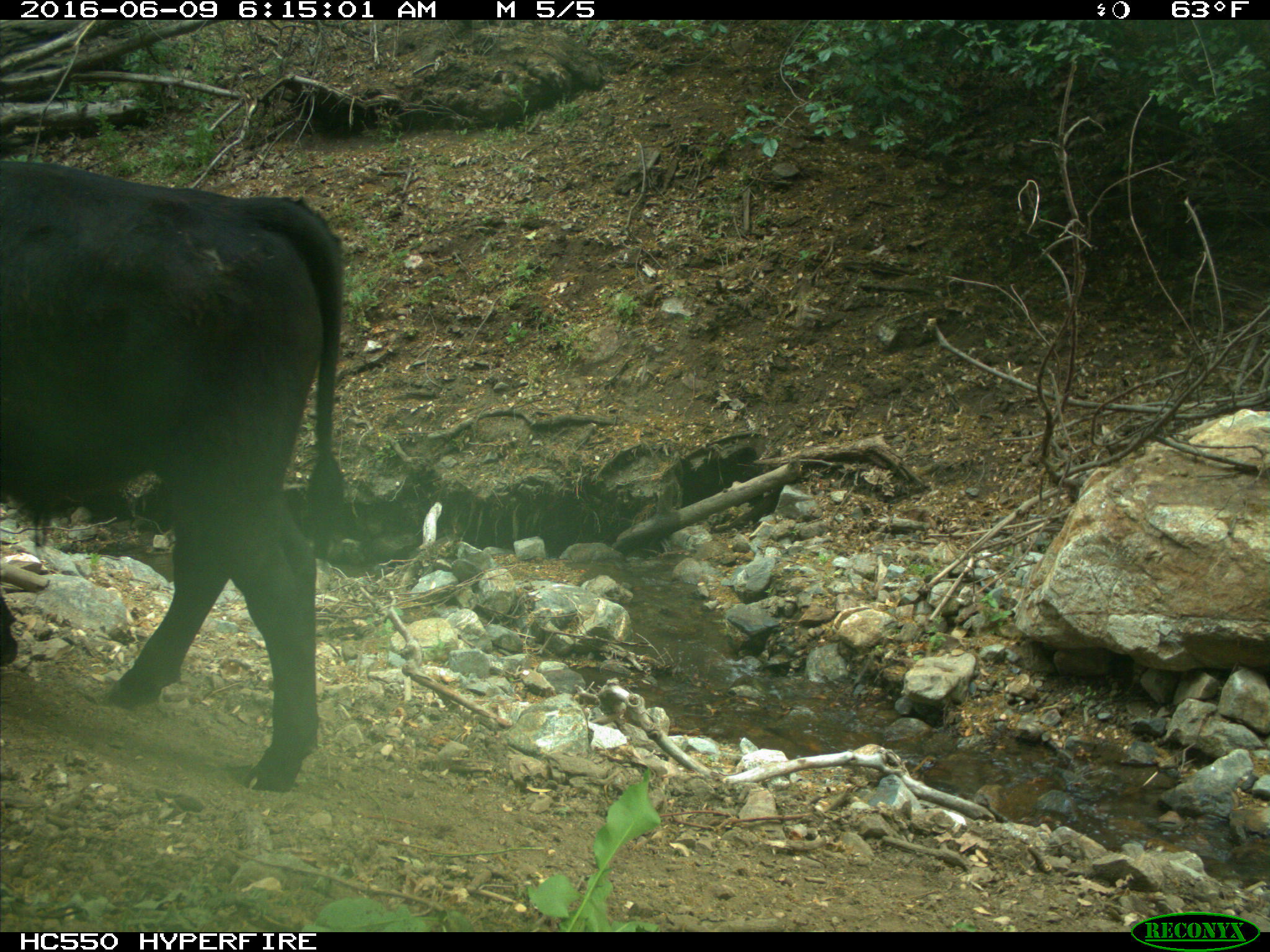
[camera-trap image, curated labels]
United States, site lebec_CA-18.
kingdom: Animalia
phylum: Chordata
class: Mammalia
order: Artiodactyla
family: Bovidae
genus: Bos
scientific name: Bos taurus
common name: domestic cow